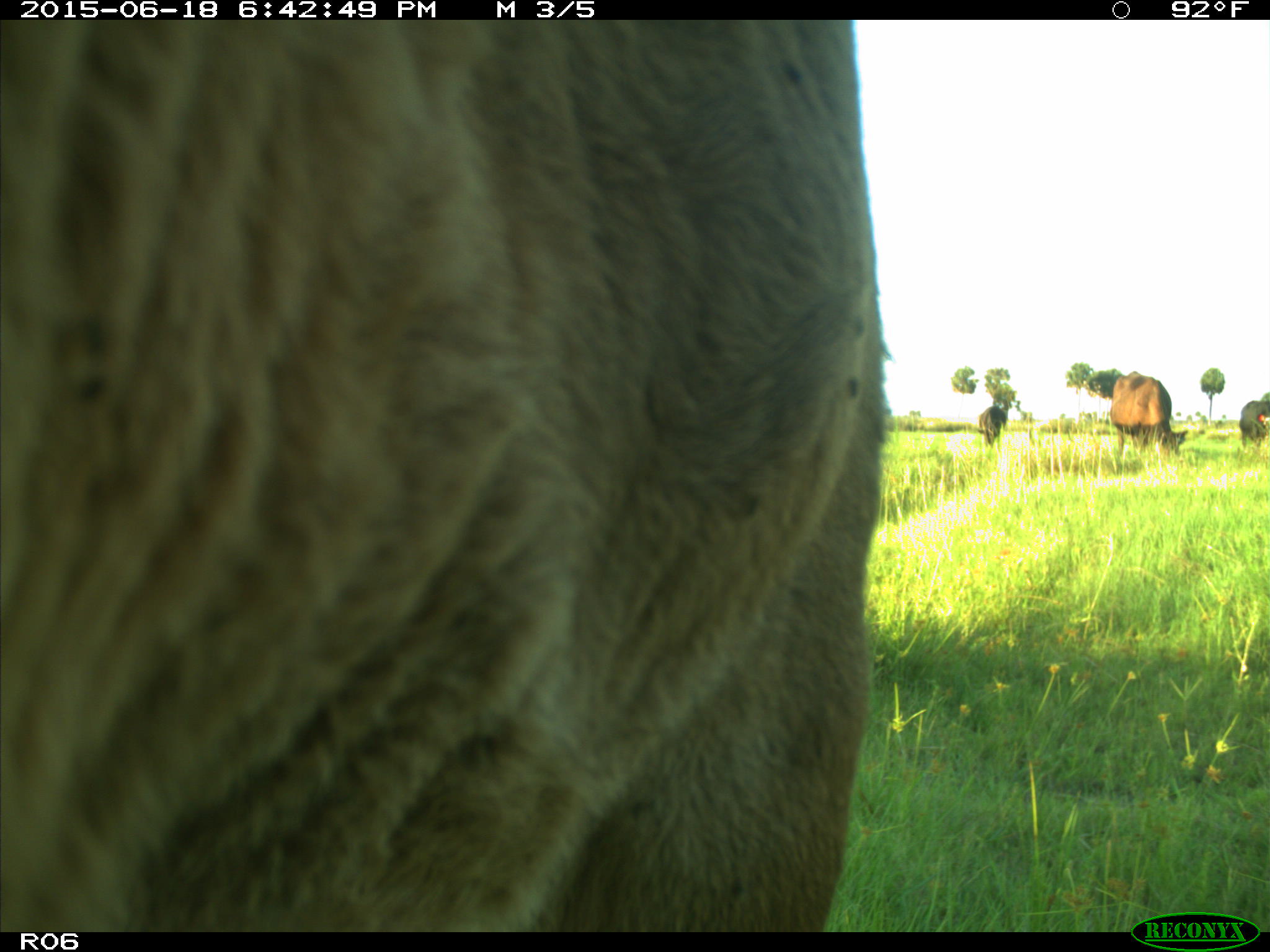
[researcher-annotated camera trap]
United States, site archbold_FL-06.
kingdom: Animalia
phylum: Chordata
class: Mammalia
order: Artiodactyla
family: Bovidae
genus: Bos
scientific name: Bos taurus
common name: domestic cow